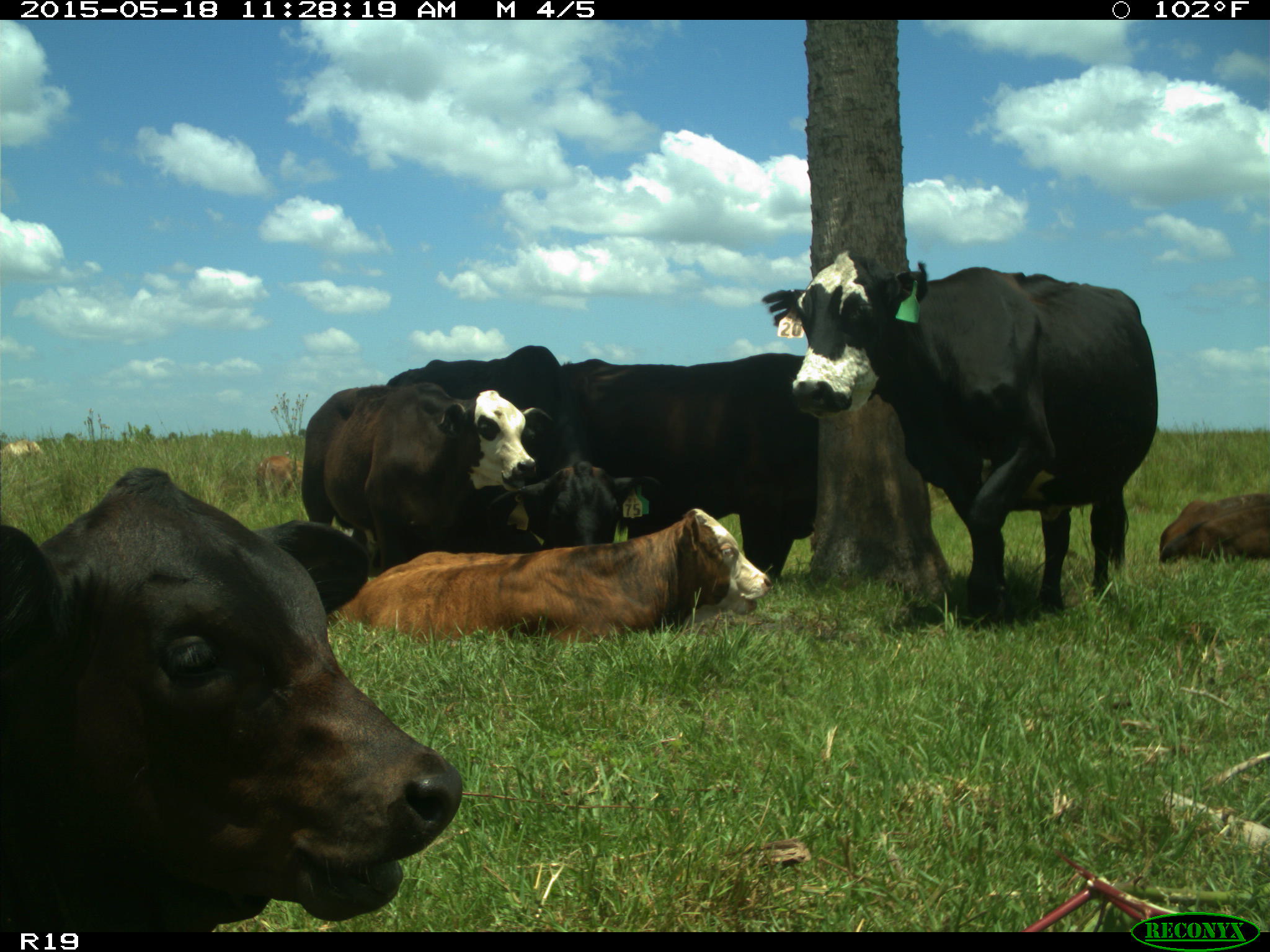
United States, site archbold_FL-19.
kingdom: Animalia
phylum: Chordata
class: Mammalia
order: Artiodactyla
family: Bovidae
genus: Bos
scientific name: Bos taurus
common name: domestic cow